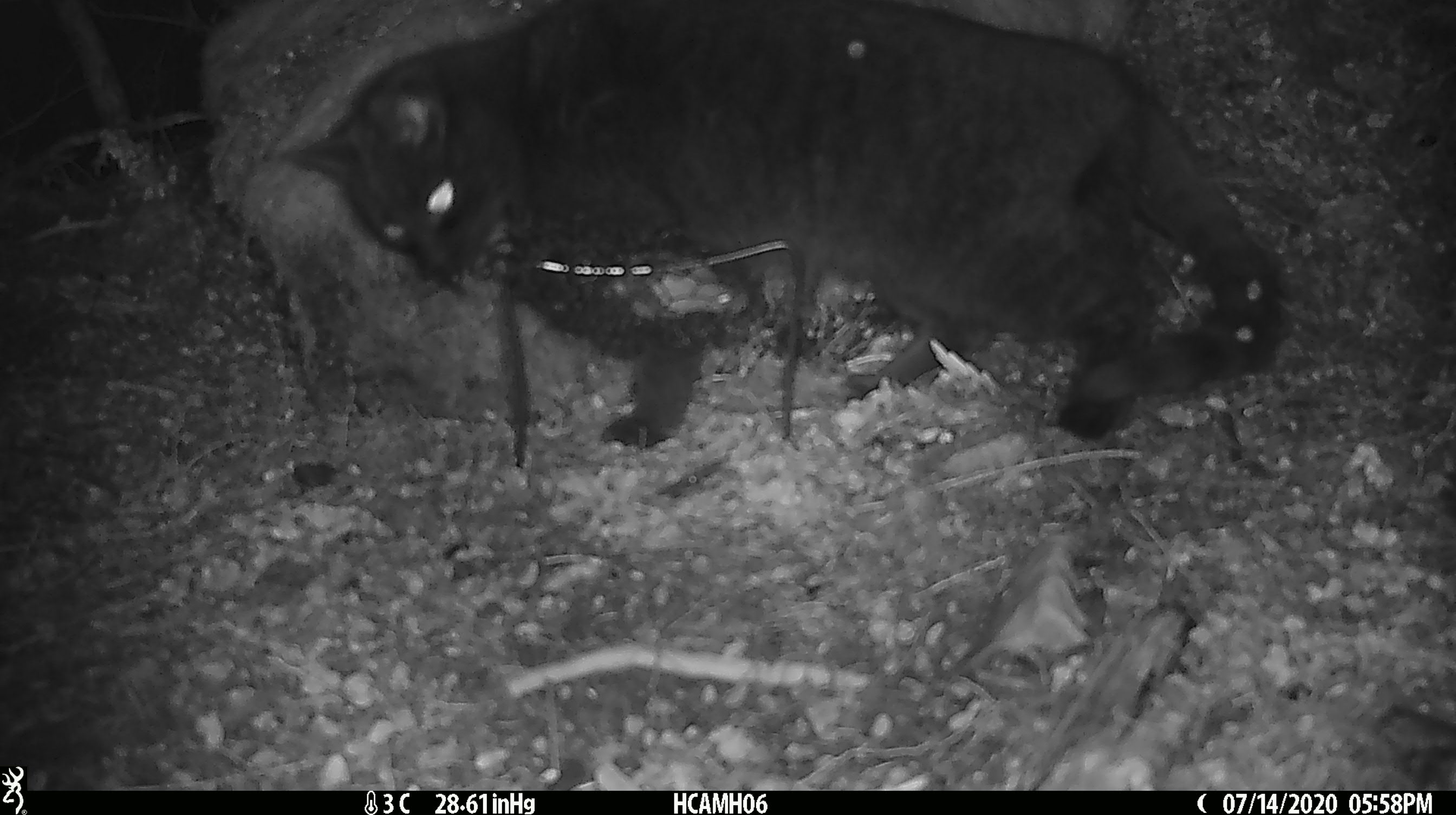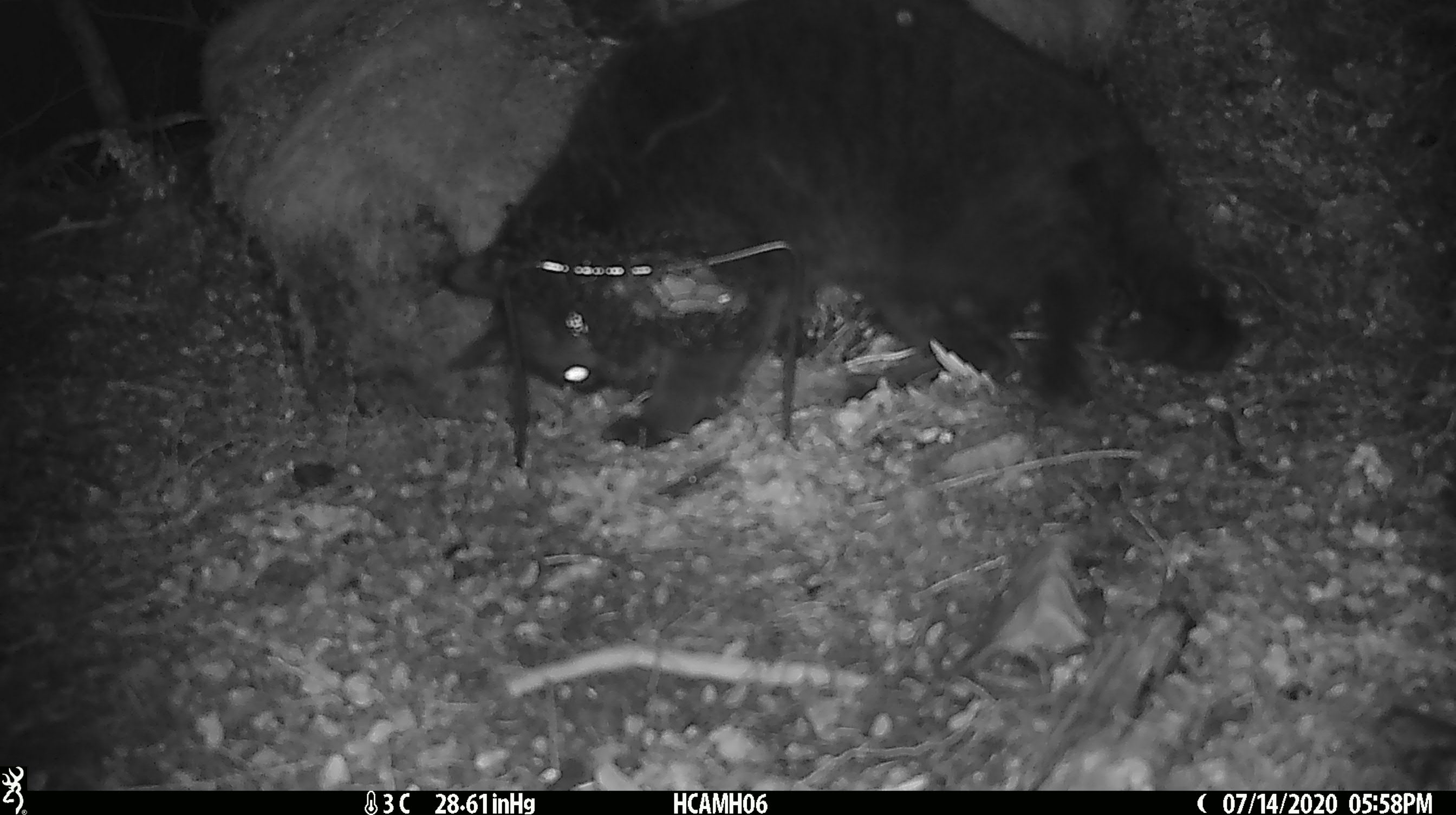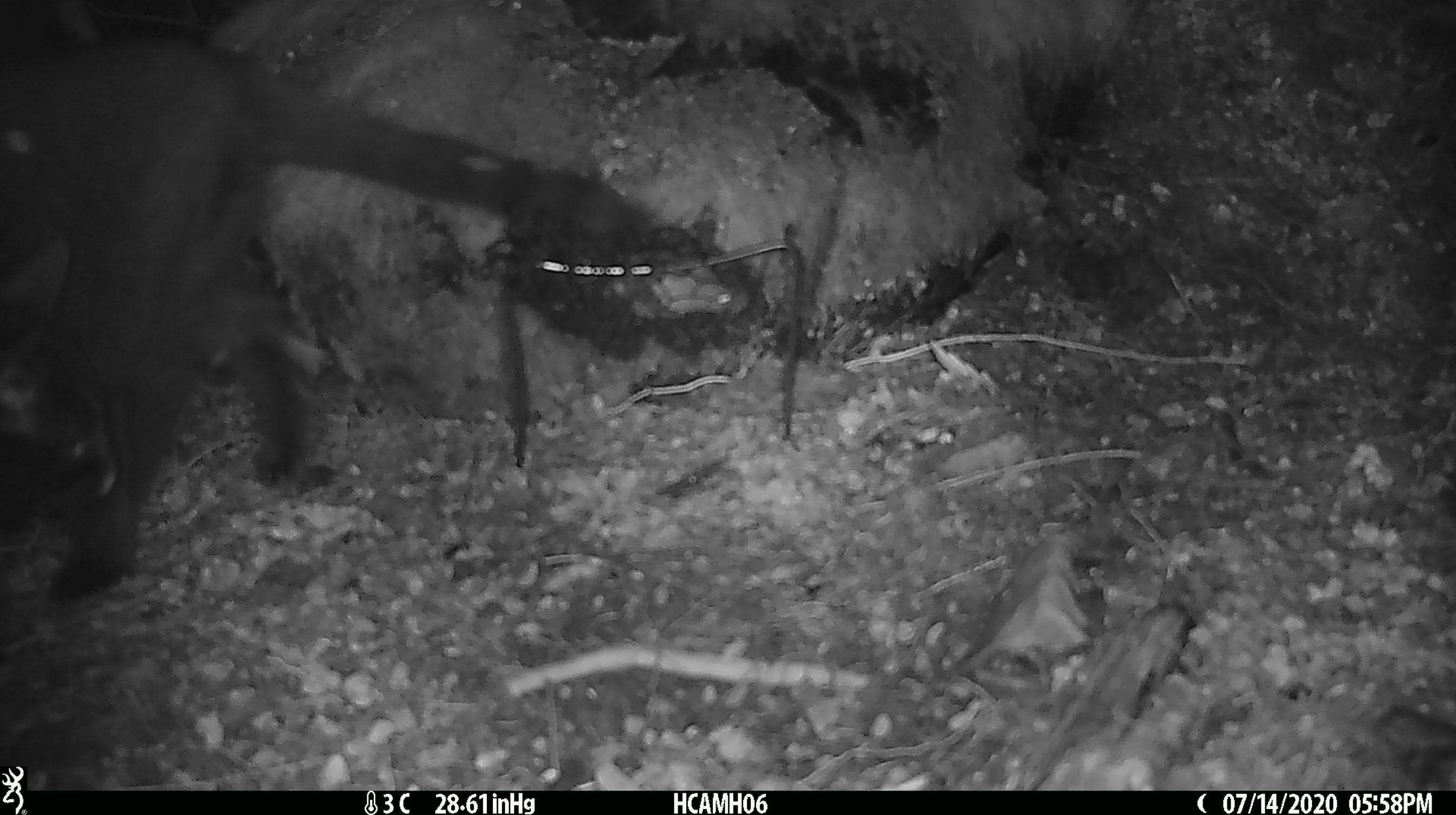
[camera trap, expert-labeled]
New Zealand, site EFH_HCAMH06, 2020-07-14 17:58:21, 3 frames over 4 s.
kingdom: Animalia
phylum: Chordata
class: Mammalia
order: Carnivora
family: Felidae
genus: Felis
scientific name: Felis catus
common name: domestic cat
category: cat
Cat (domestic cat) (Felis catus).